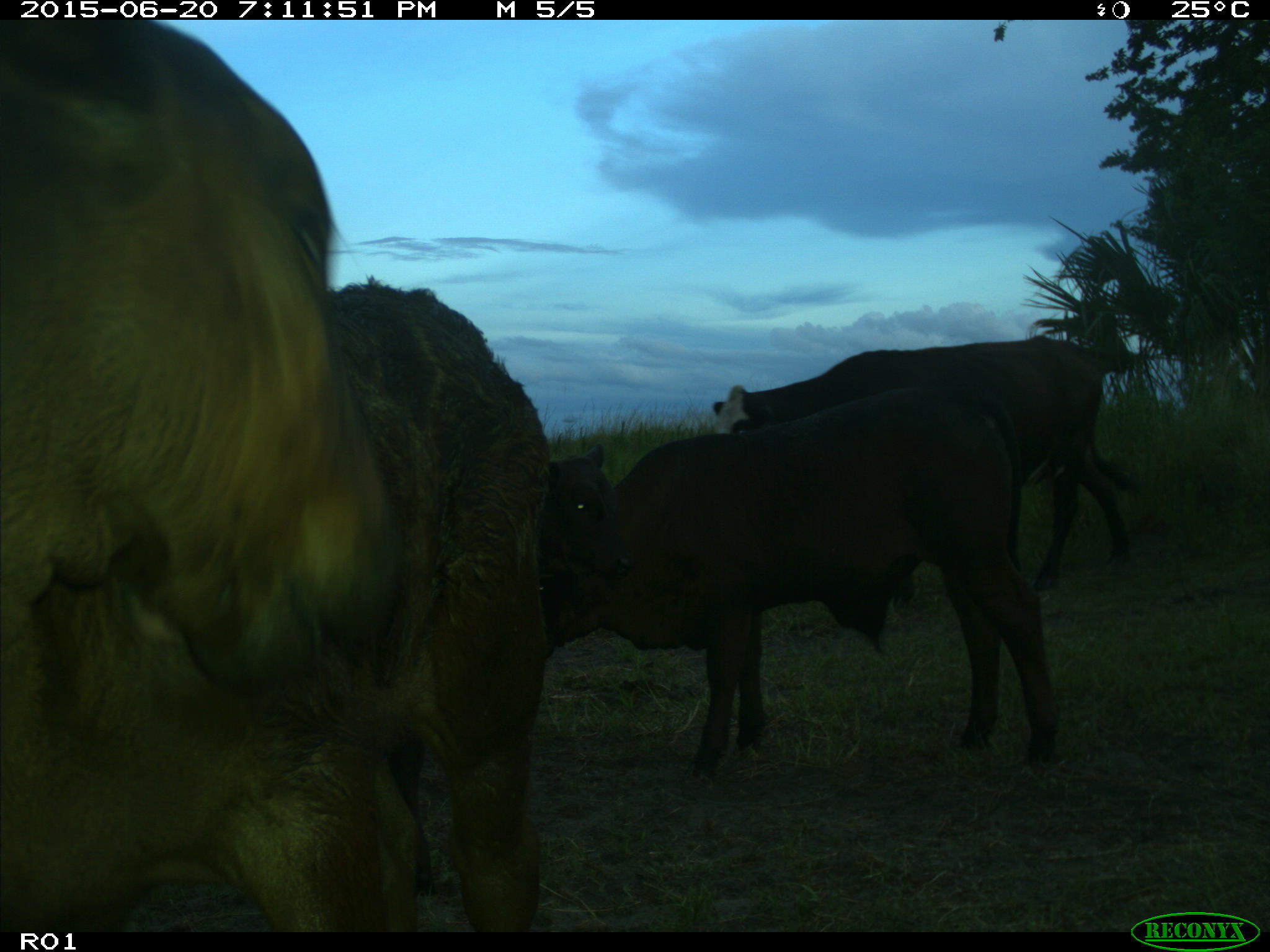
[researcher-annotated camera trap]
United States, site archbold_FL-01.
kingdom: Animalia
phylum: Chordata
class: Mammalia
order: Artiodactyla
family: Bovidae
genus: Bos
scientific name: Bos taurus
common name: domestic cow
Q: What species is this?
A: Bos taurus (domestic cow).